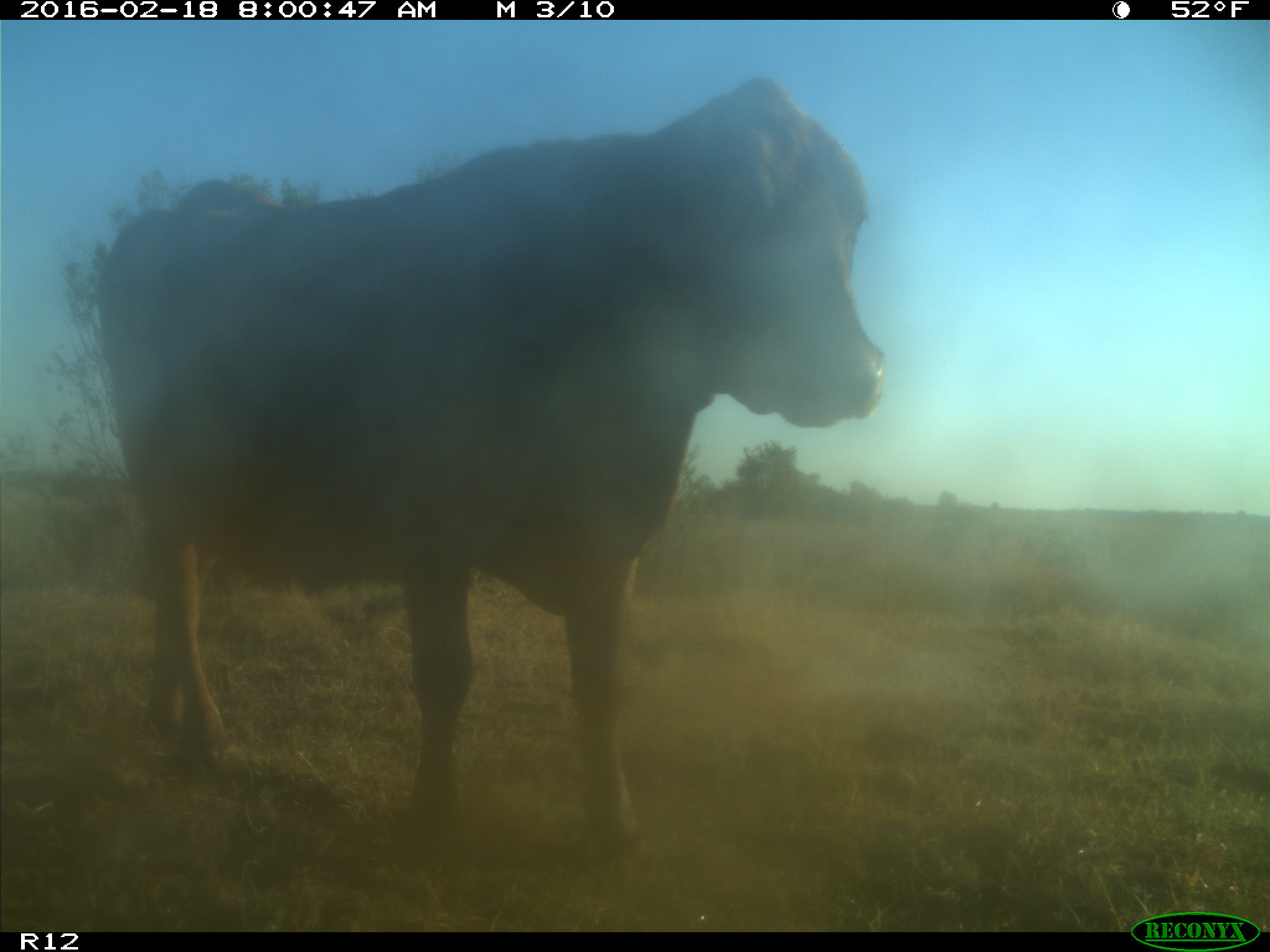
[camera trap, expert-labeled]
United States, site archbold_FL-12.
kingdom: Animalia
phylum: Chordata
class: Mammalia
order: Artiodactyla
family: Bovidae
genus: Bos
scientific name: Bos taurus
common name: domestic cow